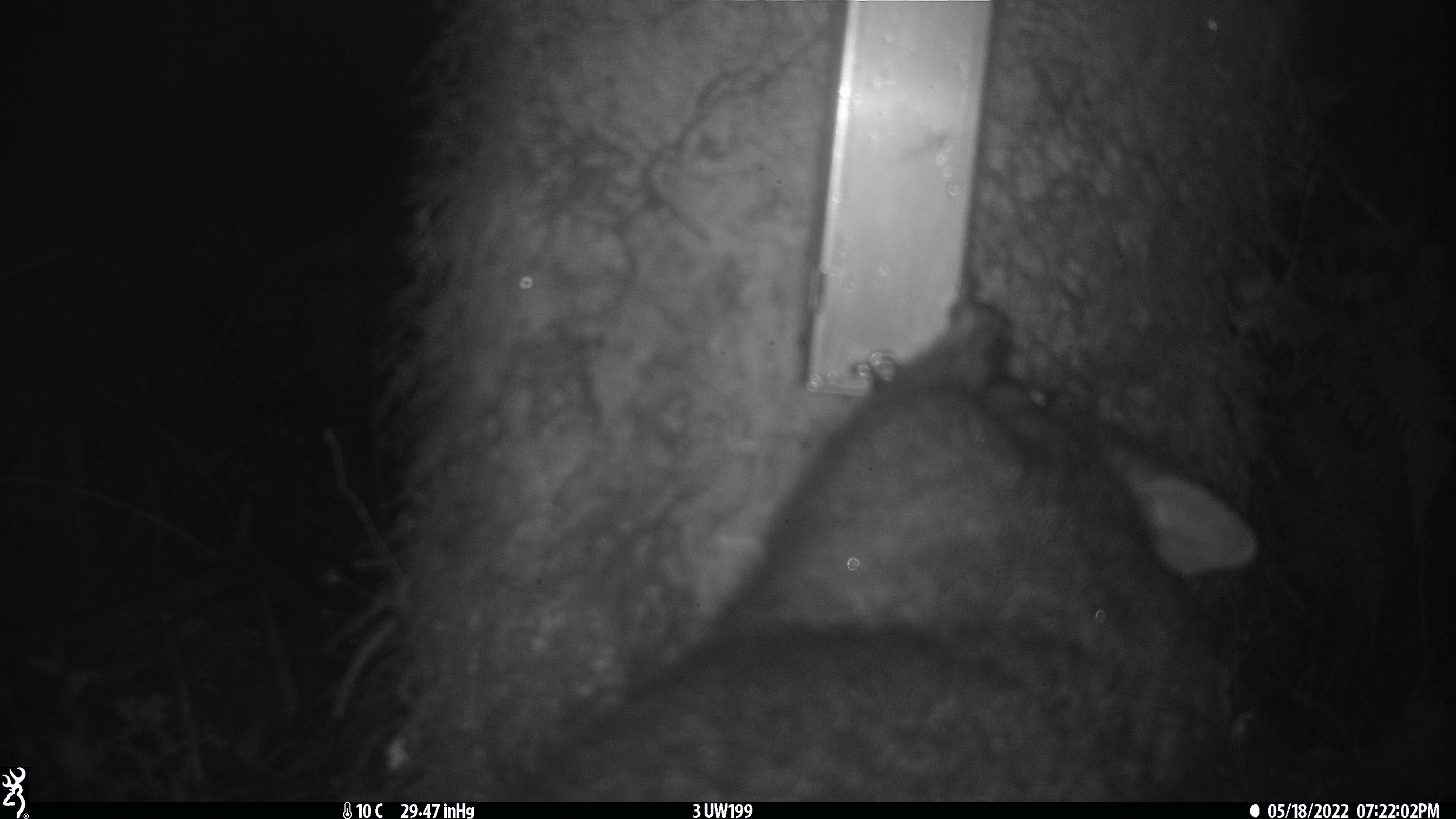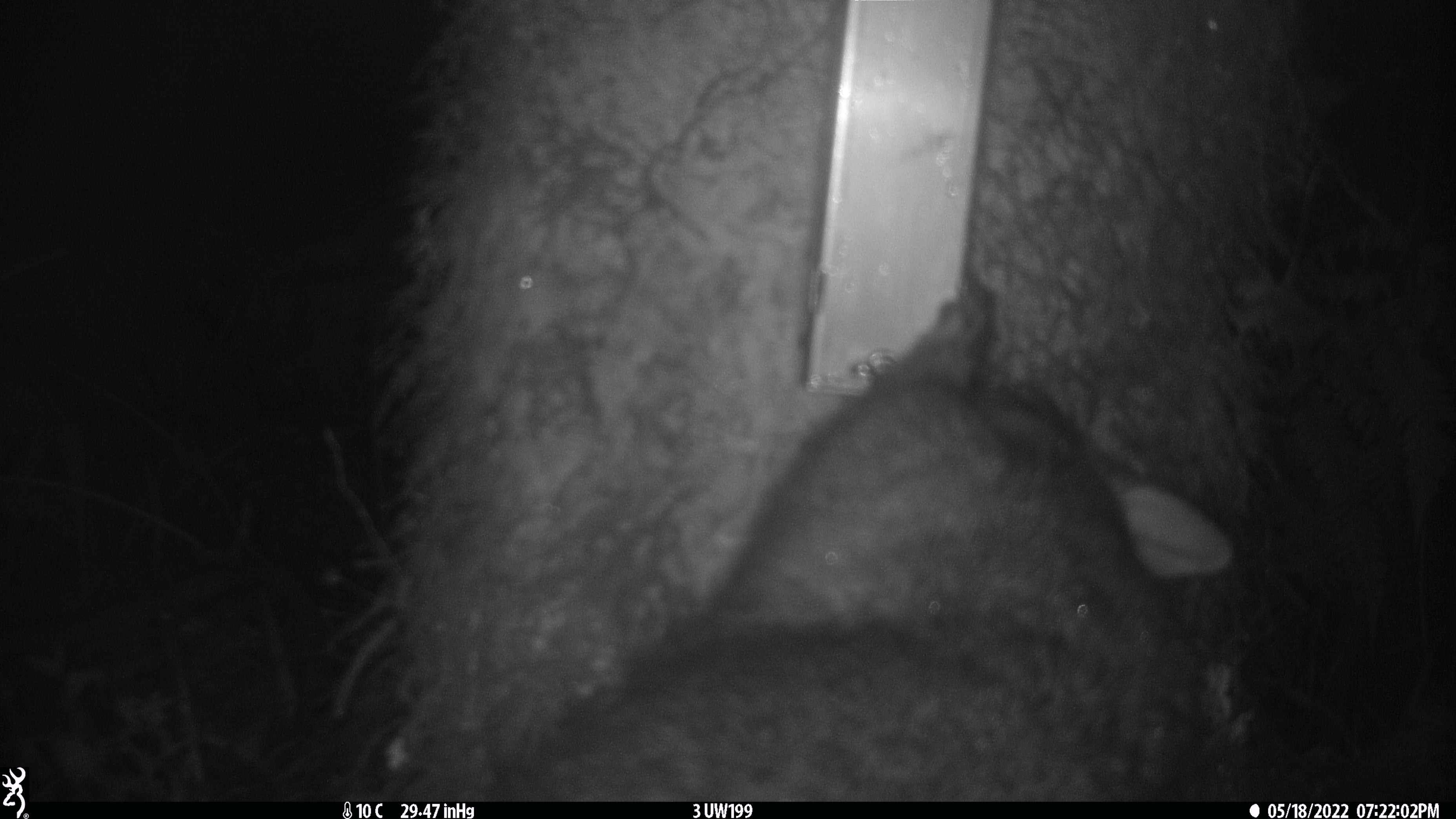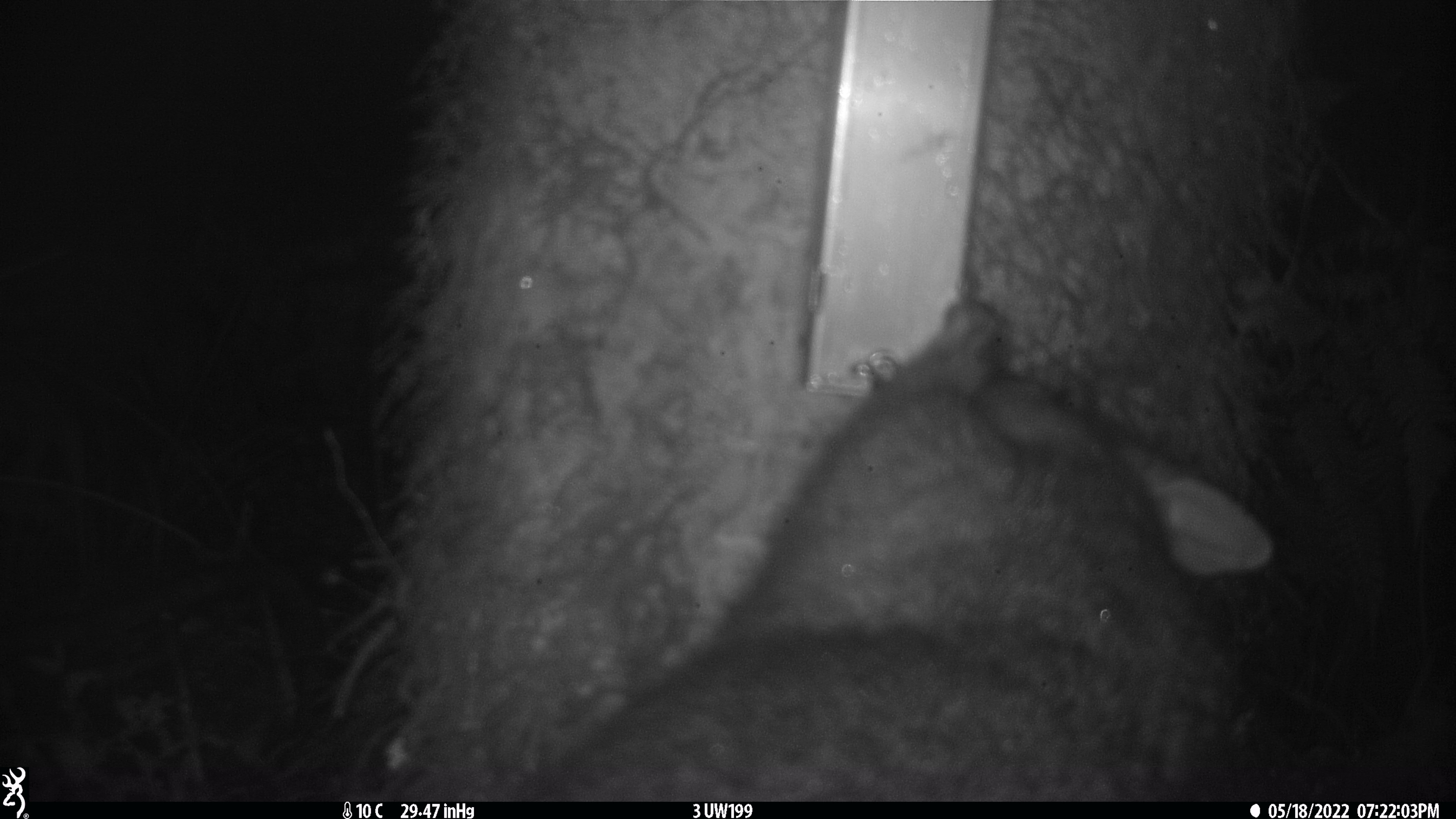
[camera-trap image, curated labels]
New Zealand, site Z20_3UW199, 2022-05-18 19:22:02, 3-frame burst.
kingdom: Animalia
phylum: Chordata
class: Mammalia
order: Diprotodontia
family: Phalangeridae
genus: Trichosurus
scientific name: Trichosurus vulpecula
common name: common brushtail possum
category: possum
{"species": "possum (common brushtail possum) (Trichosurus vulpecula)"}